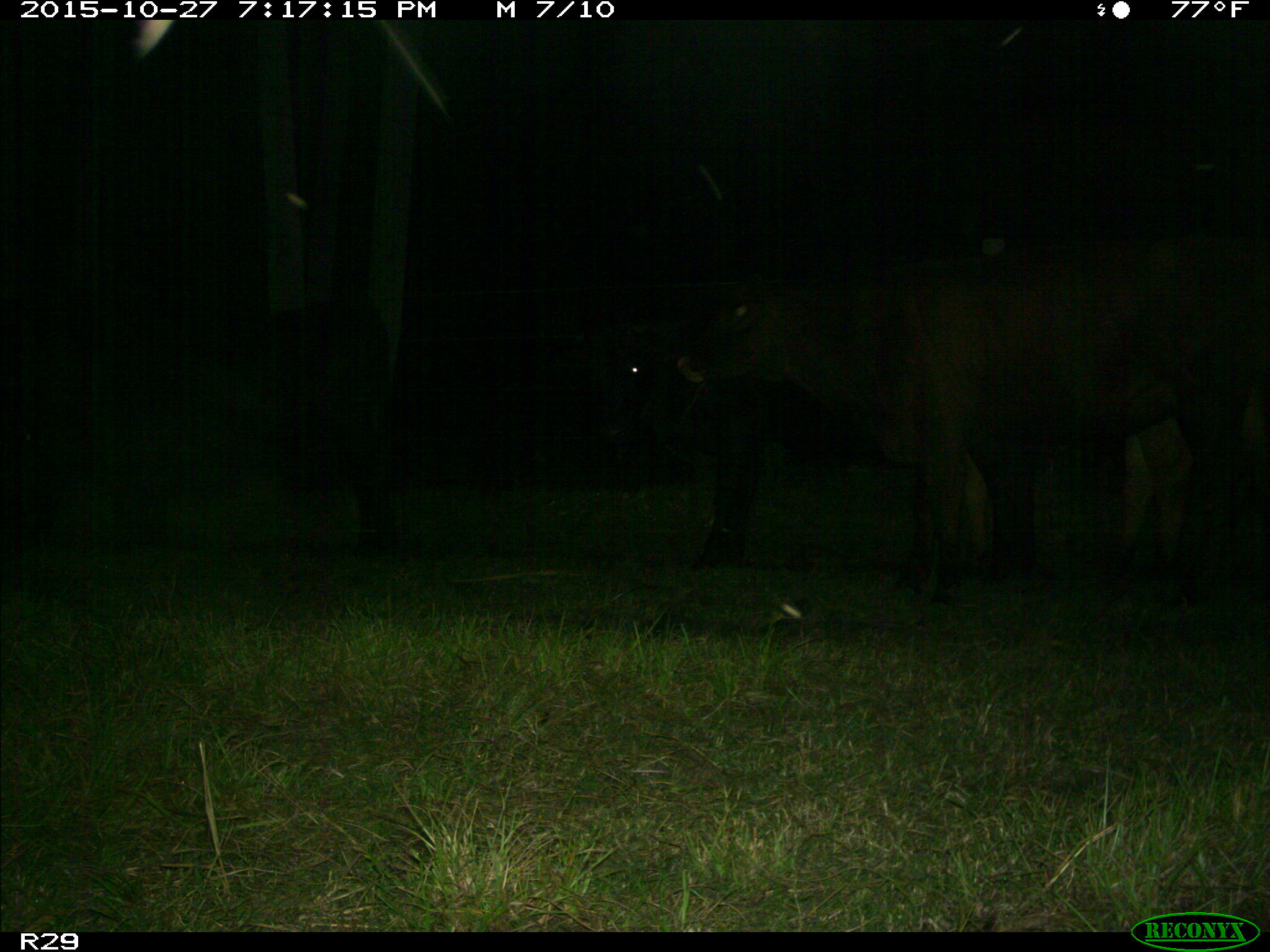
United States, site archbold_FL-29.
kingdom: Animalia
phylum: Chordata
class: Mammalia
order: Artiodactyla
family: Bovidae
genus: Bos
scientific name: Bos taurus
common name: domestic cow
Bos taurus (domestic cow).